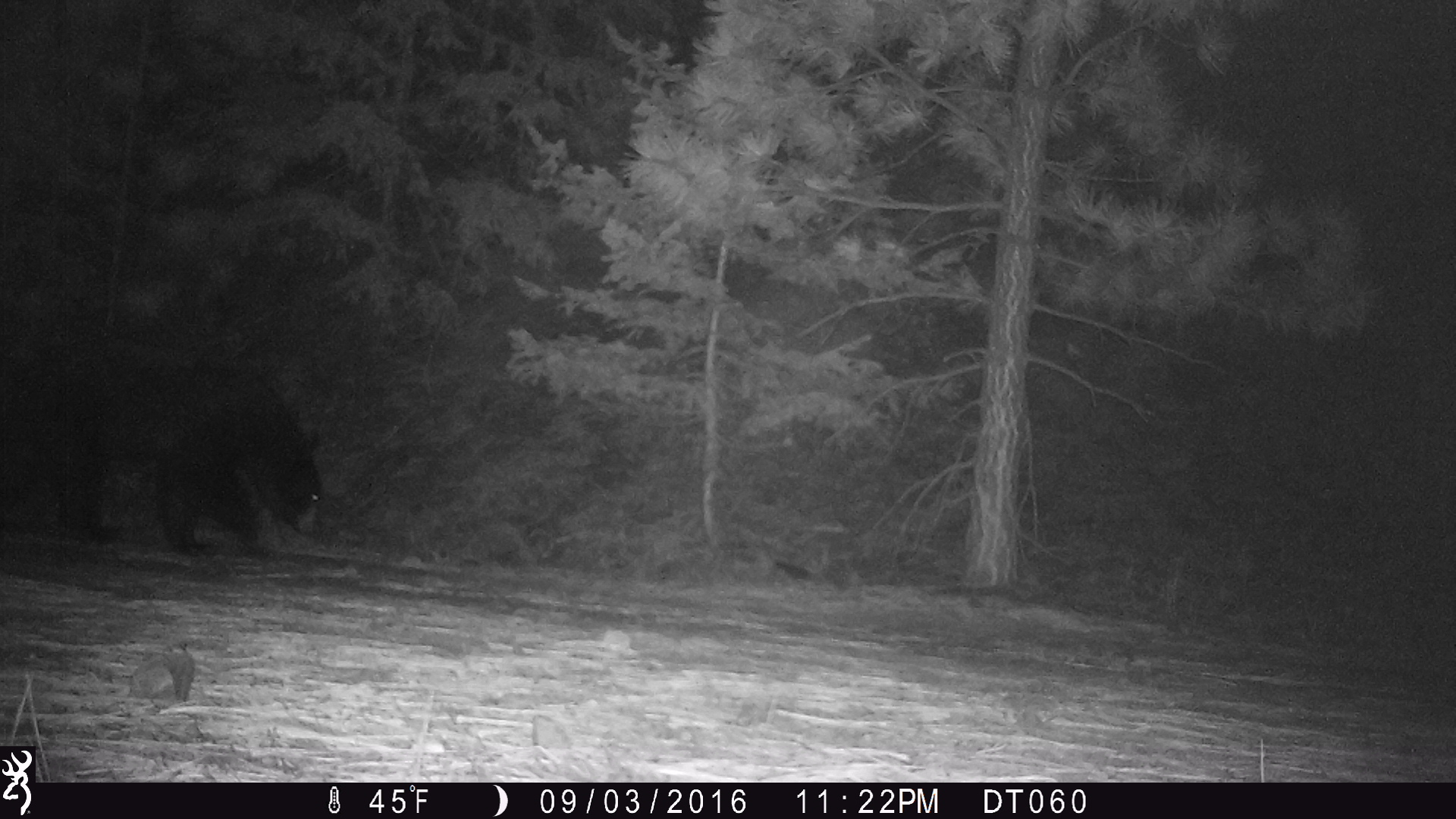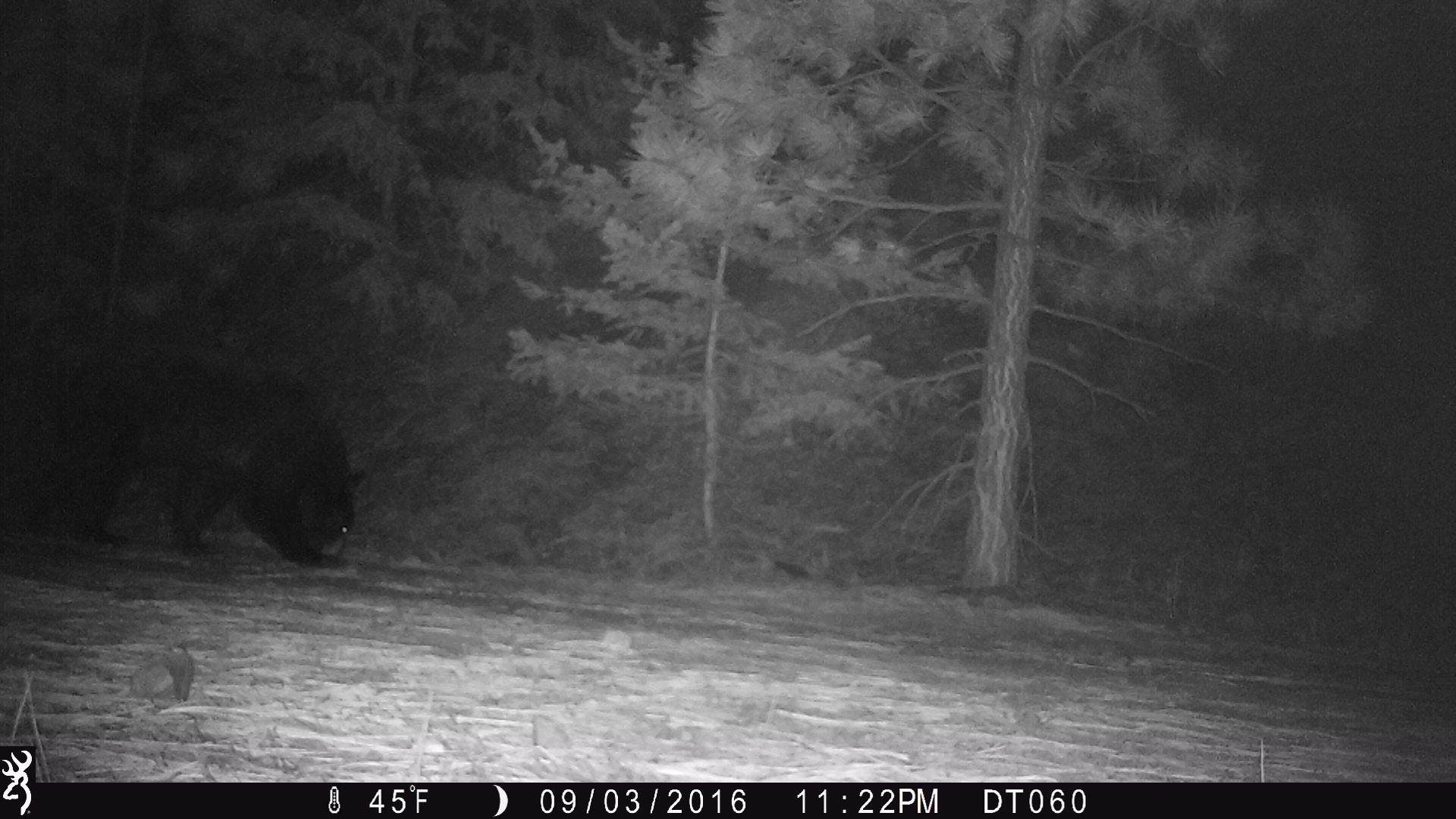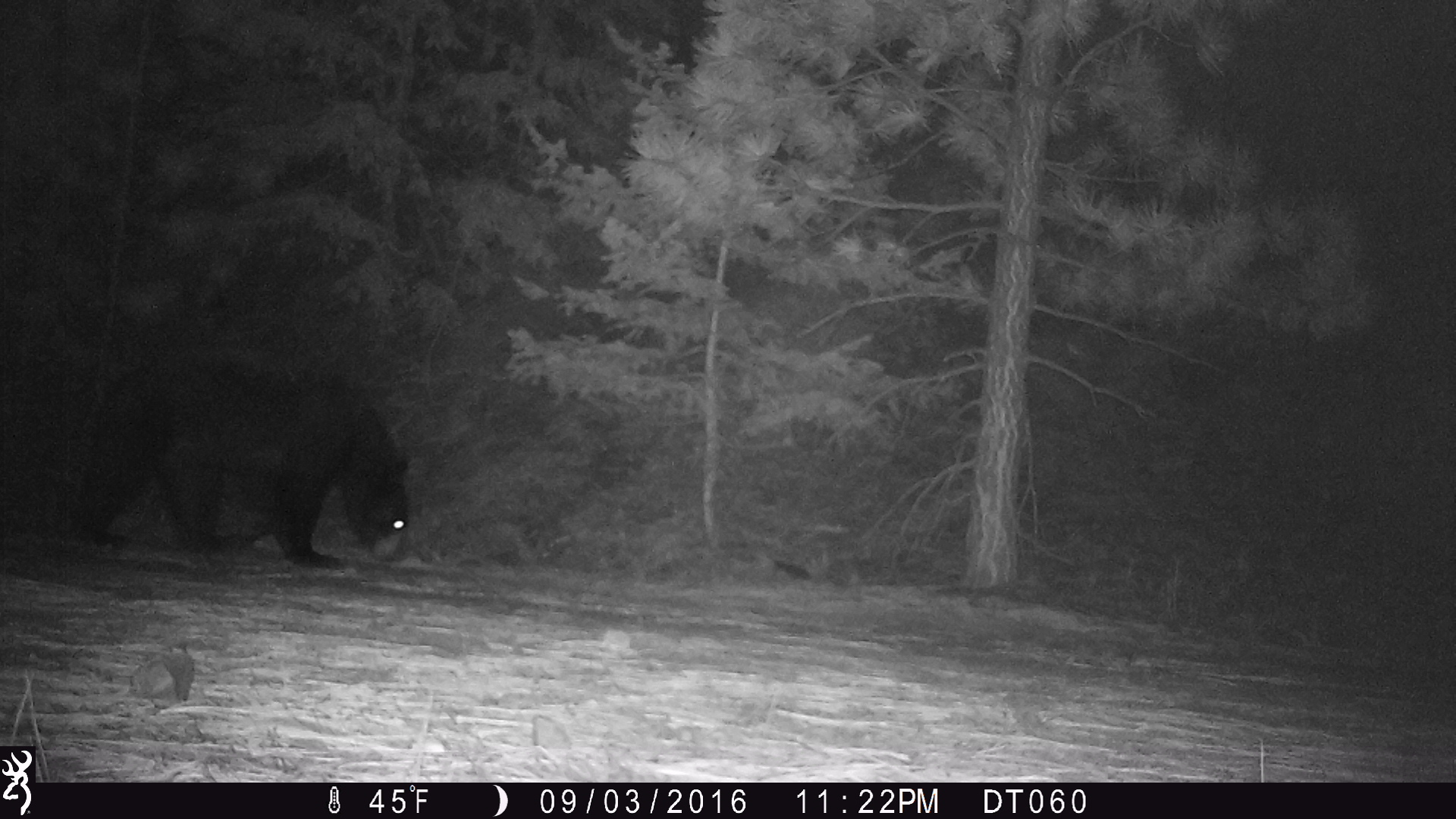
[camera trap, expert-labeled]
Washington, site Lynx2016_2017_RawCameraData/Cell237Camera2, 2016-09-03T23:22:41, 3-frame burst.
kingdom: Animalia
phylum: Chordata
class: Mammalia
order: Carnivora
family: Ursidae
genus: Ursus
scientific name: Ursus americanus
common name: american black bear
Ursus americanus (american black bear). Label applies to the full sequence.